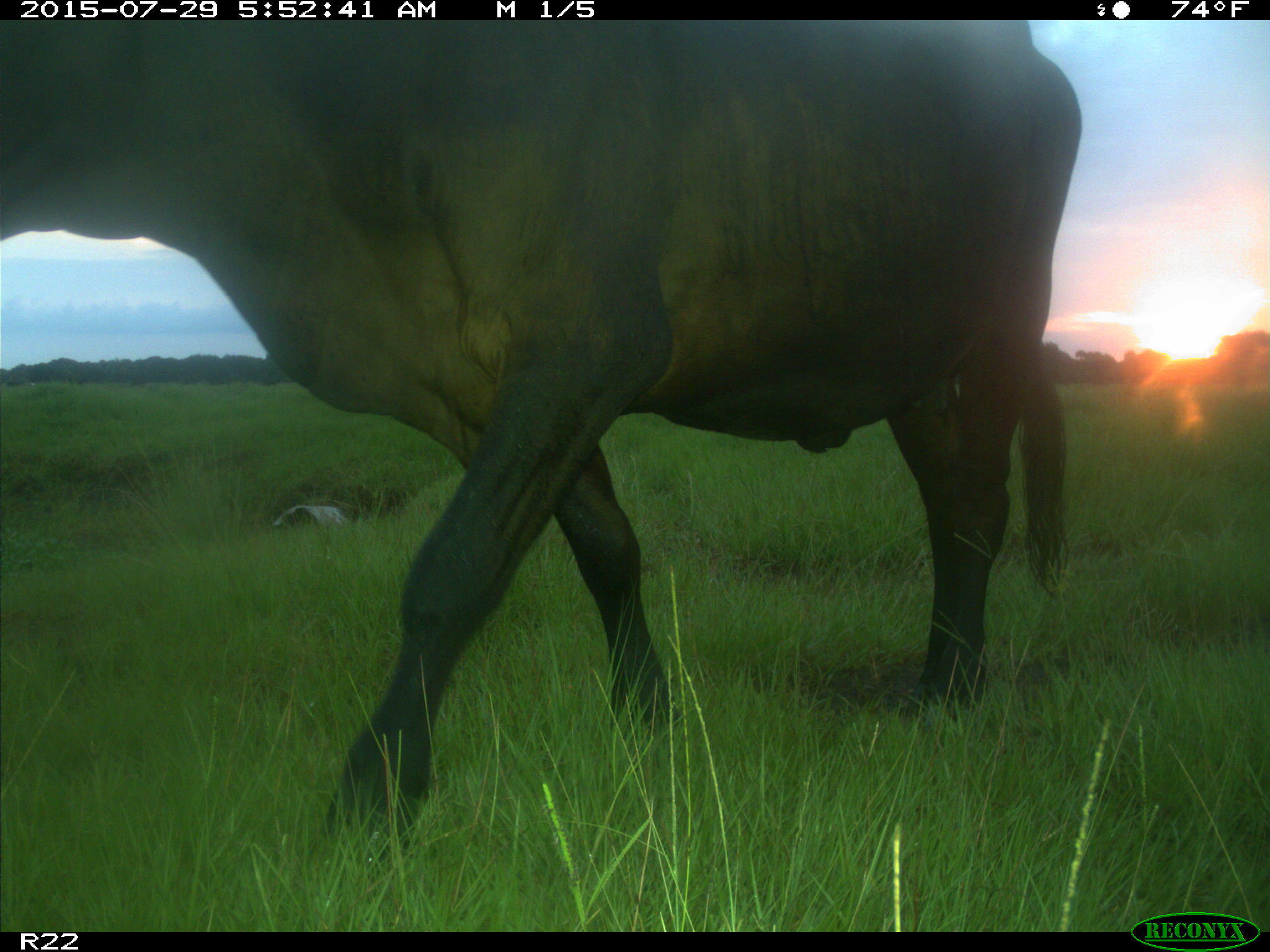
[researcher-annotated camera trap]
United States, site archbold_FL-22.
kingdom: Animalia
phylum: Chordata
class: Mammalia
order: Artiodactyla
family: Bovidae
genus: Bos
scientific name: Bos taurus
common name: domestic cow